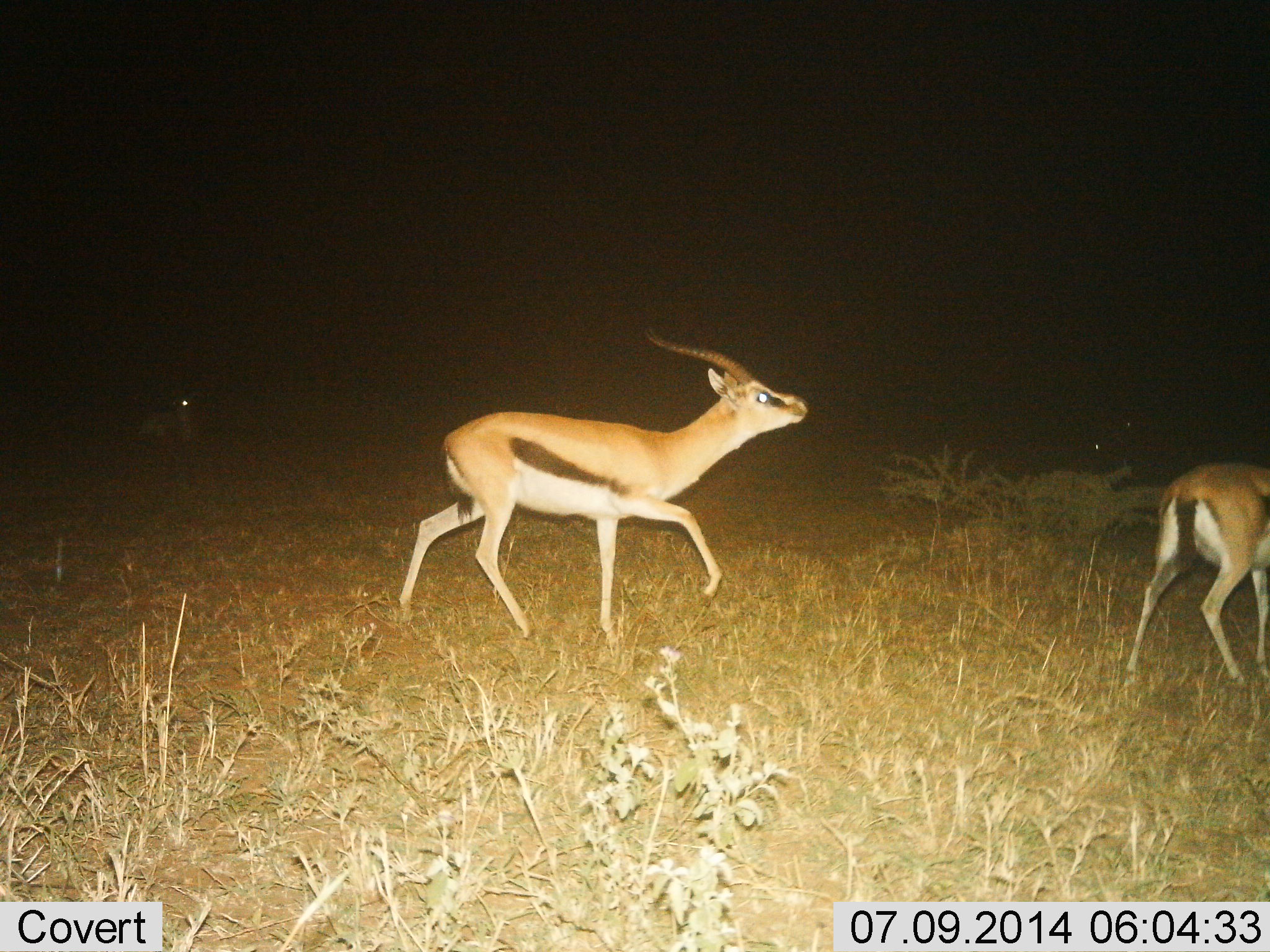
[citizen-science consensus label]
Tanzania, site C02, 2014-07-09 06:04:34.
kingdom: Animalia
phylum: Chordata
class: Mammalia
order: Artiodactyla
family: Bovidae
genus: Eudorcas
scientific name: Eudorcas thomsonii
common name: thomson's gazelle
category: gazellethomsons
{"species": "gazellethomsons (thomson's gazelle) (Eudorcas thomsonii)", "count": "2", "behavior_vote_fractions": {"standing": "40%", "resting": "20%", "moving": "100%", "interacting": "10%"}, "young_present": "0%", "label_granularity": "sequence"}